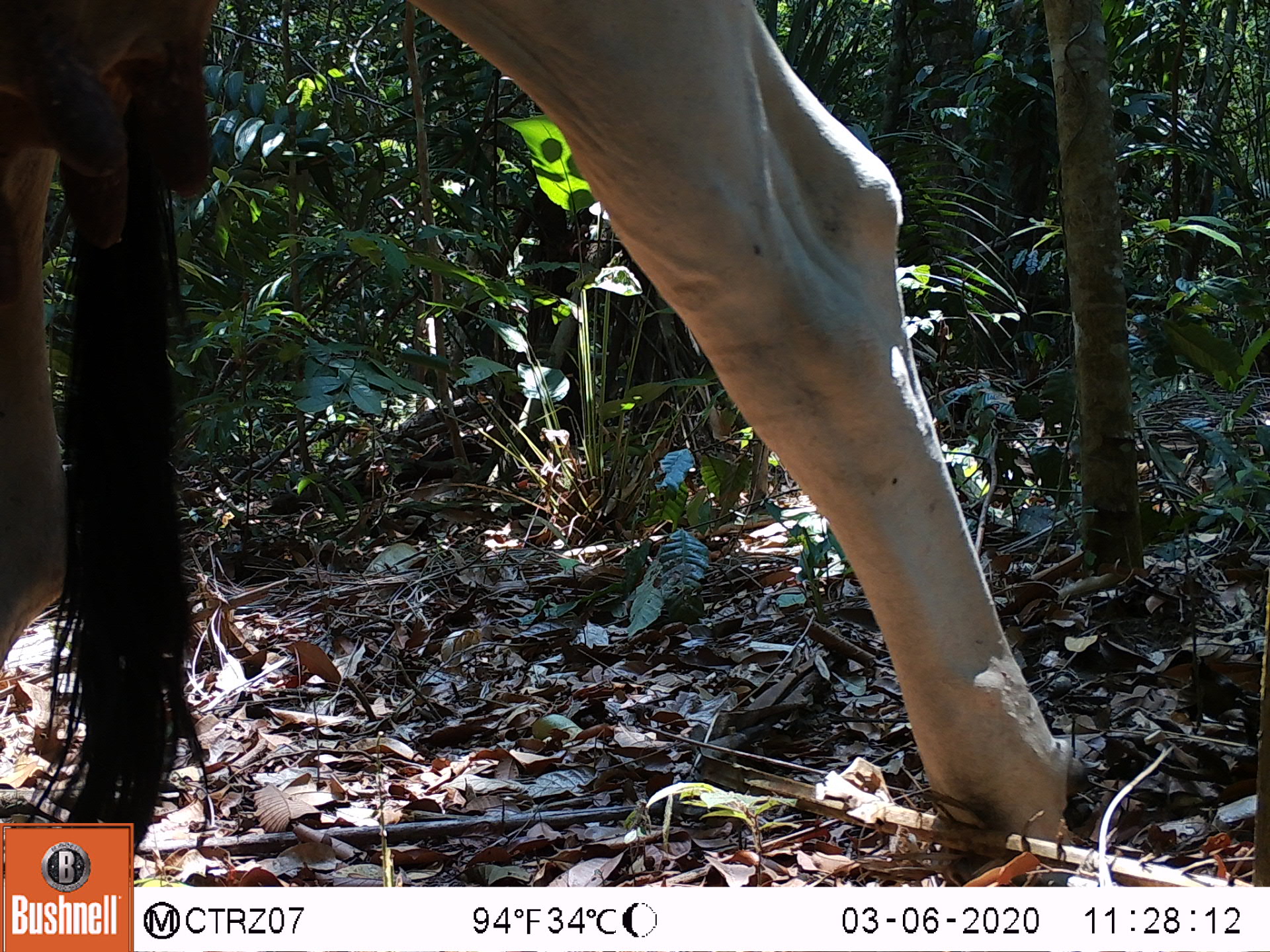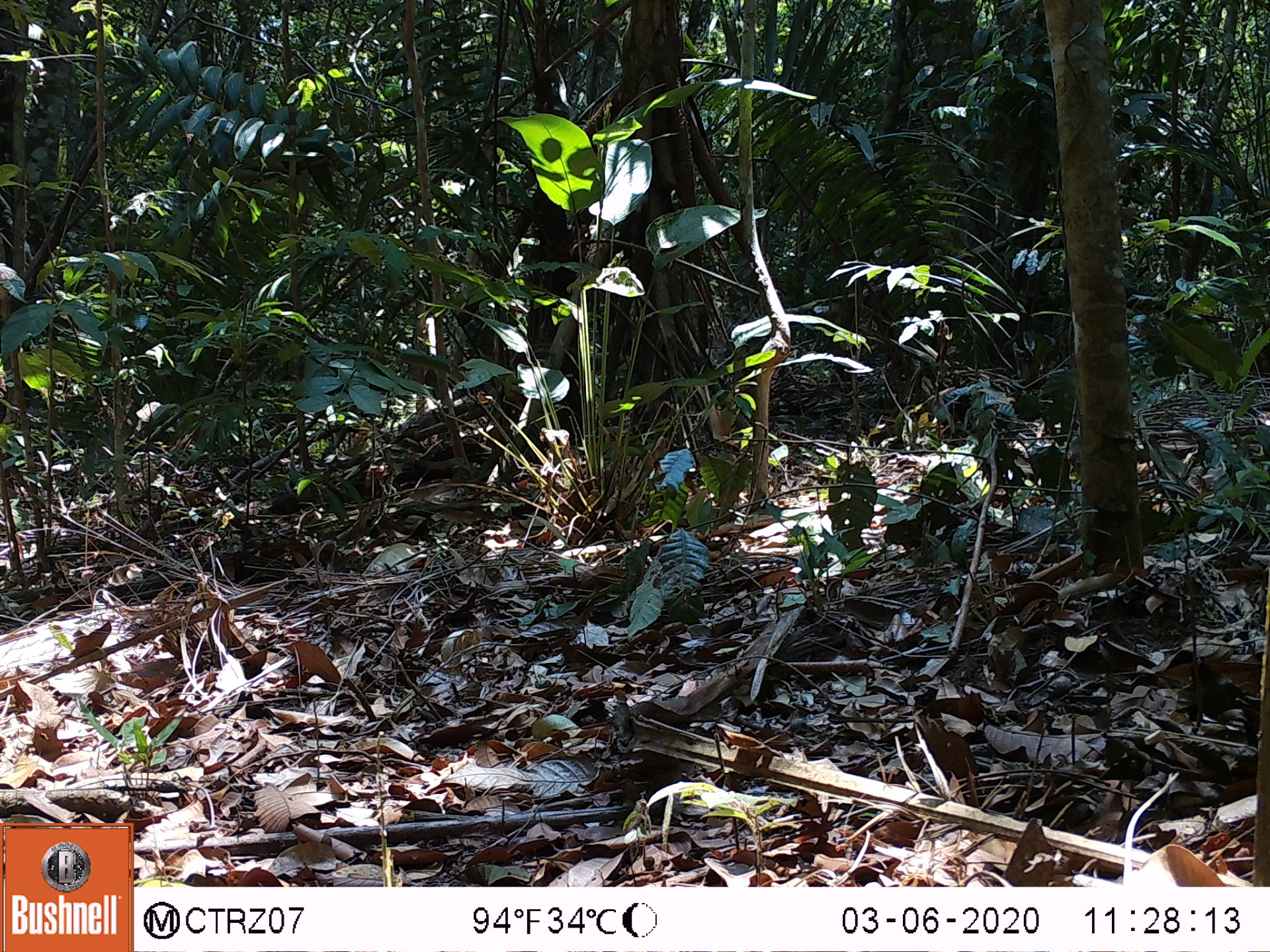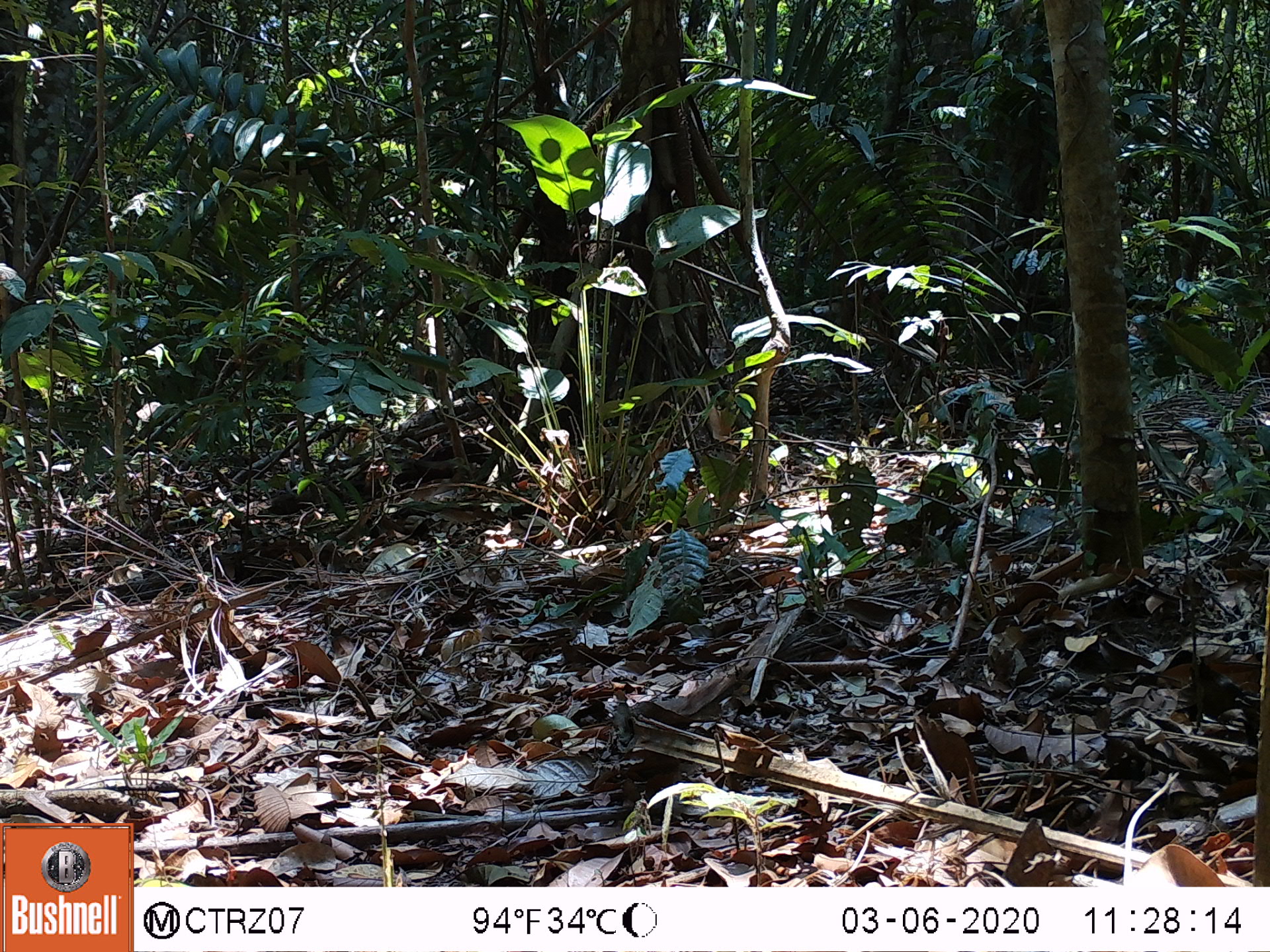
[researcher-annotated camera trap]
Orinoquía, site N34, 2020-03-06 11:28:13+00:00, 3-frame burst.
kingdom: Animalia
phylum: Chordata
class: Mammalia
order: Artiodactyla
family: Bovidae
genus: Bos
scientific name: Bos taurus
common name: cow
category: cattle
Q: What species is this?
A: Cattle (cow) (Bos taurus).